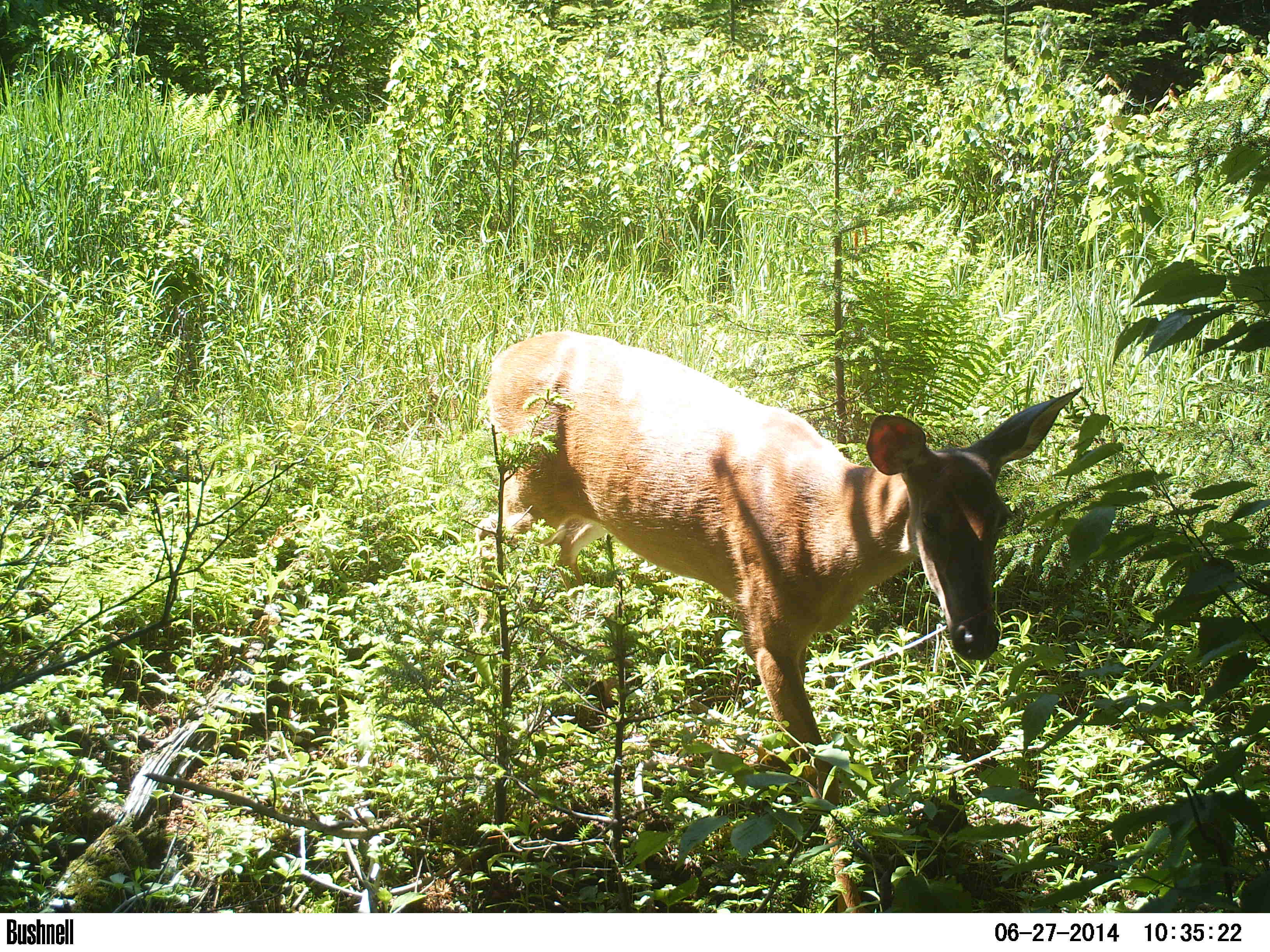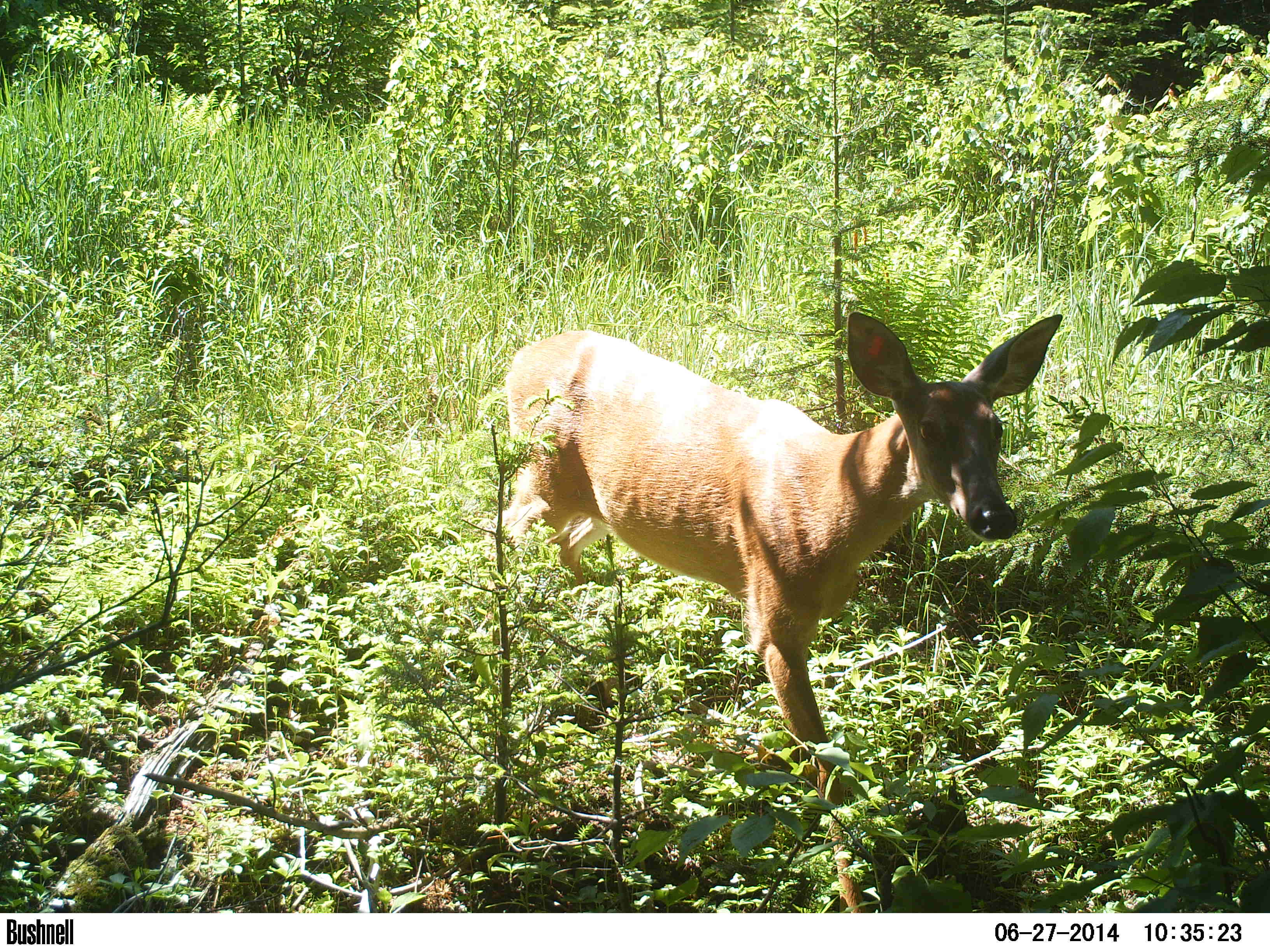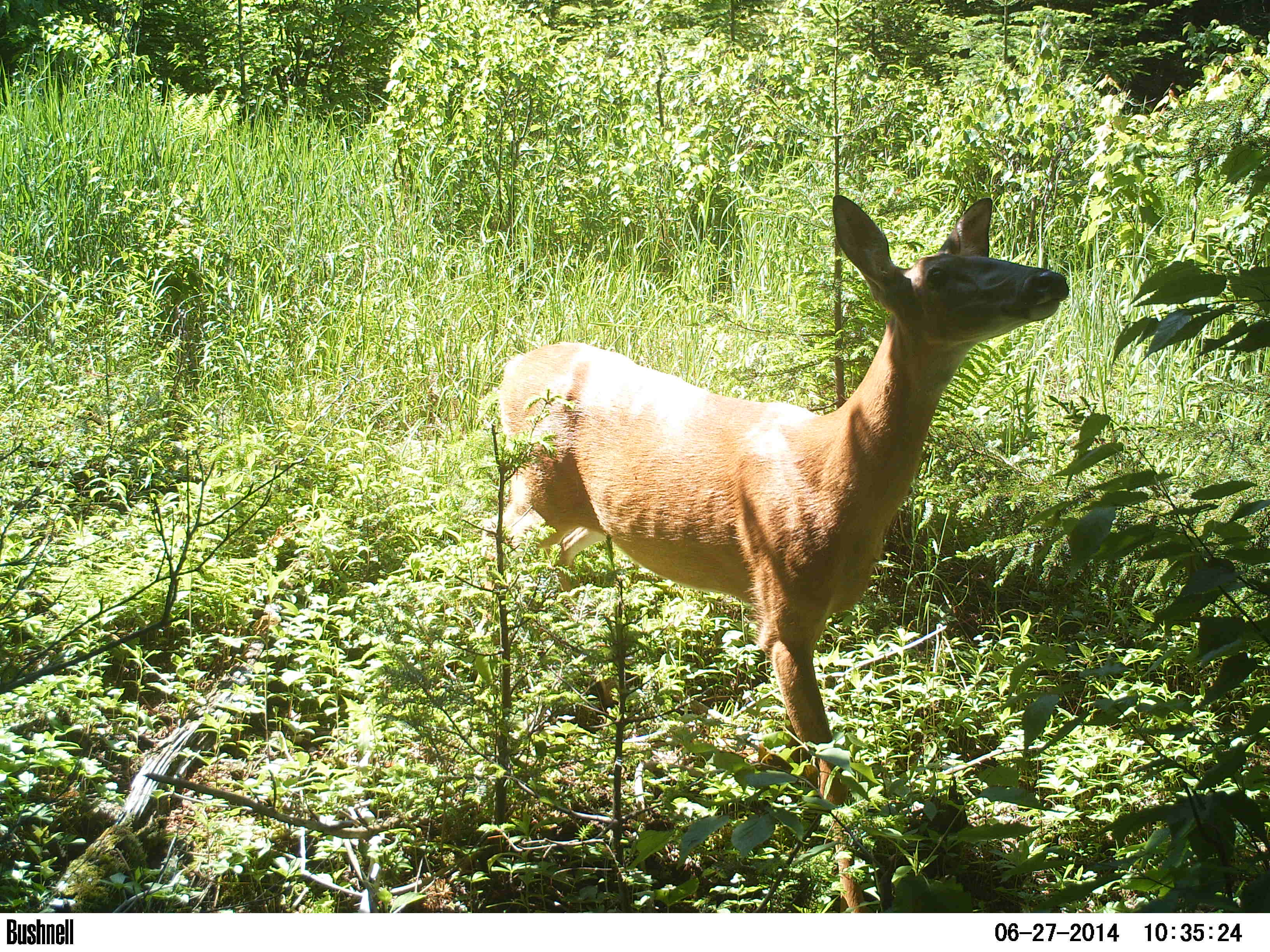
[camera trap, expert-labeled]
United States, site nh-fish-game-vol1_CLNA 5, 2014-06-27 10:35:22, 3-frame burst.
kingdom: Animalia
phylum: Chordata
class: Mammalia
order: Artiodactyla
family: Cervidae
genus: Odocoileus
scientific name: Odocoileus virginianus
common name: white-tailed deer